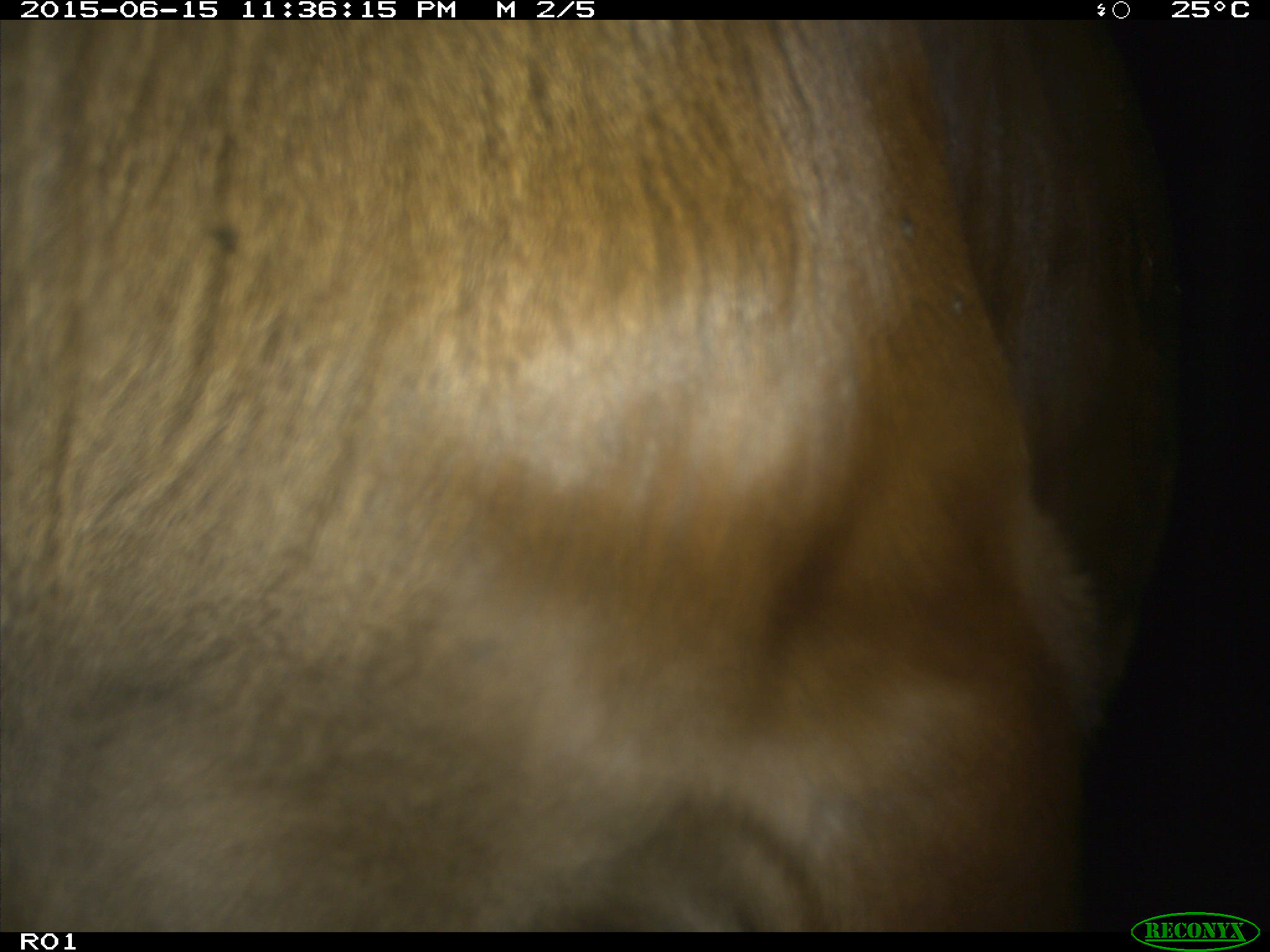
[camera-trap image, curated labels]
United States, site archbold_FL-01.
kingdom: Animalia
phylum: Chordata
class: Mammalia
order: Artiodactyla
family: Bovidae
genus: Bos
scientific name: Bos taurus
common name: domestic cow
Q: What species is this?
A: Bos taurus (domestic cow).